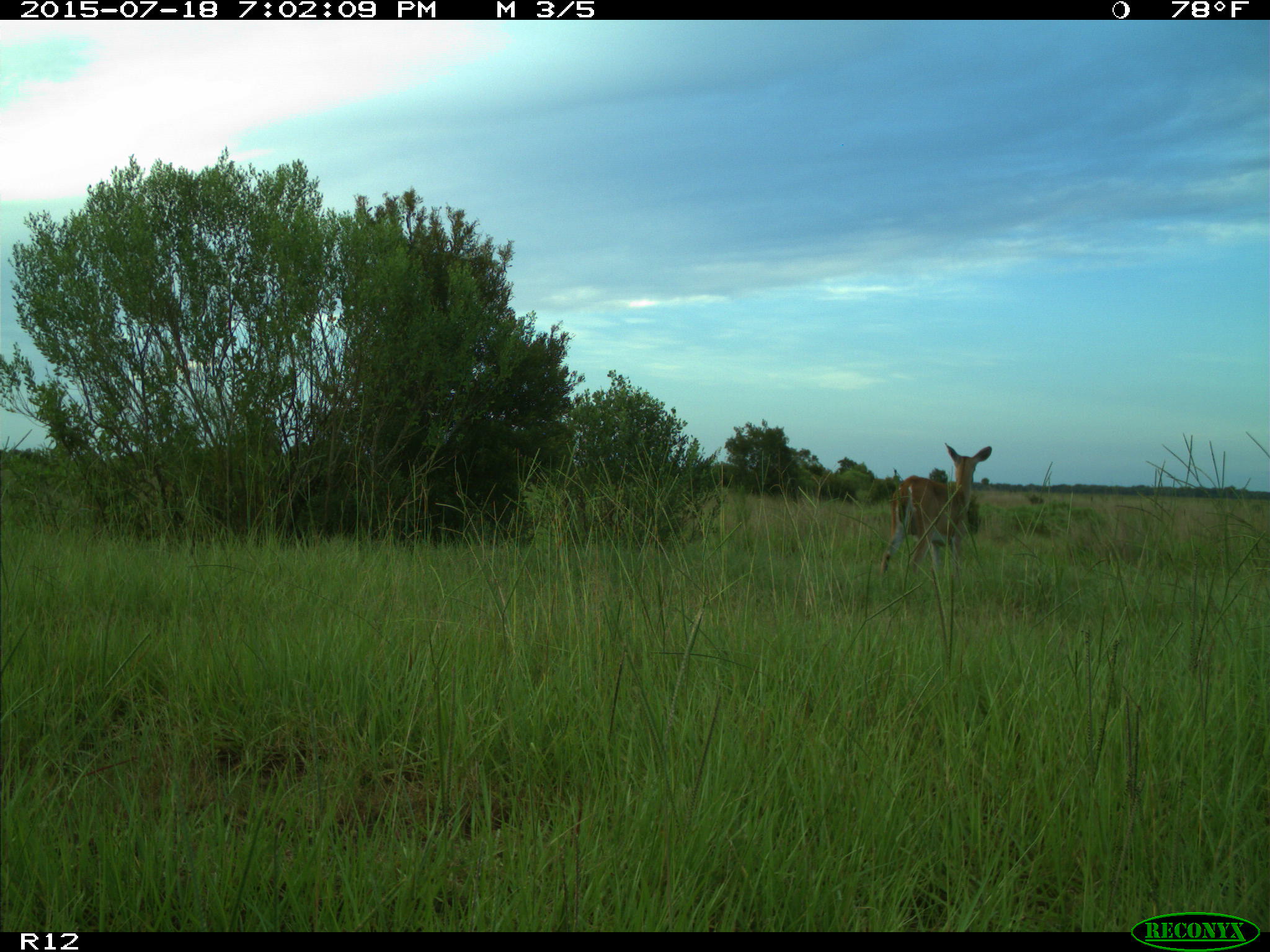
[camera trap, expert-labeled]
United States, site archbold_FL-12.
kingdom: Animalia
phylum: Chordata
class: Mammalia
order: Artiodactyla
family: Cervidae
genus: Odocoileus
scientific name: Odocoileus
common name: deer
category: unidentified deer